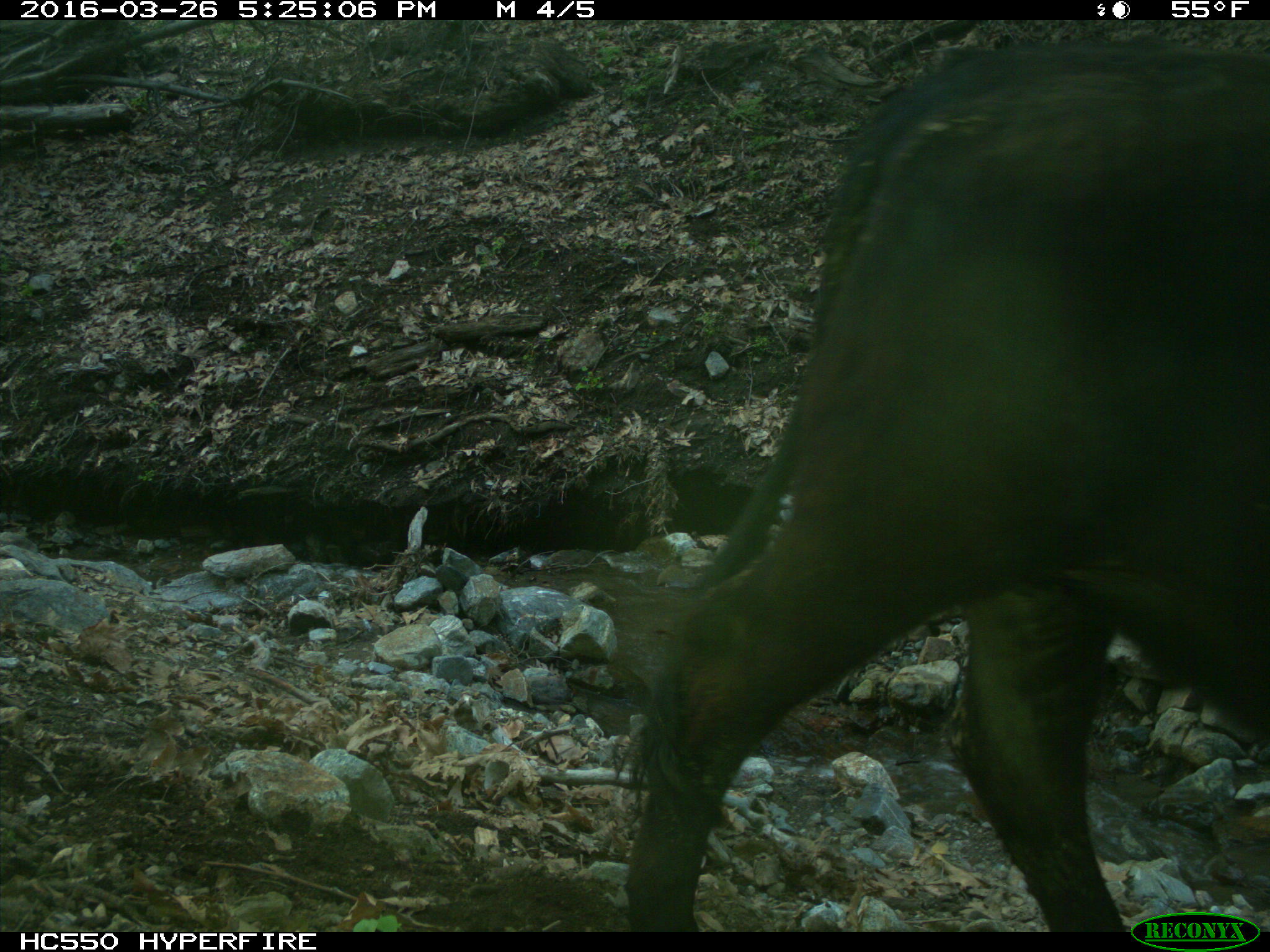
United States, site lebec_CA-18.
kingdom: Animalia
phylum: Chordata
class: Mammalia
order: Artiodactyla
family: Bovidae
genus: Bos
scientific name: Bos taurus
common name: domestic cow